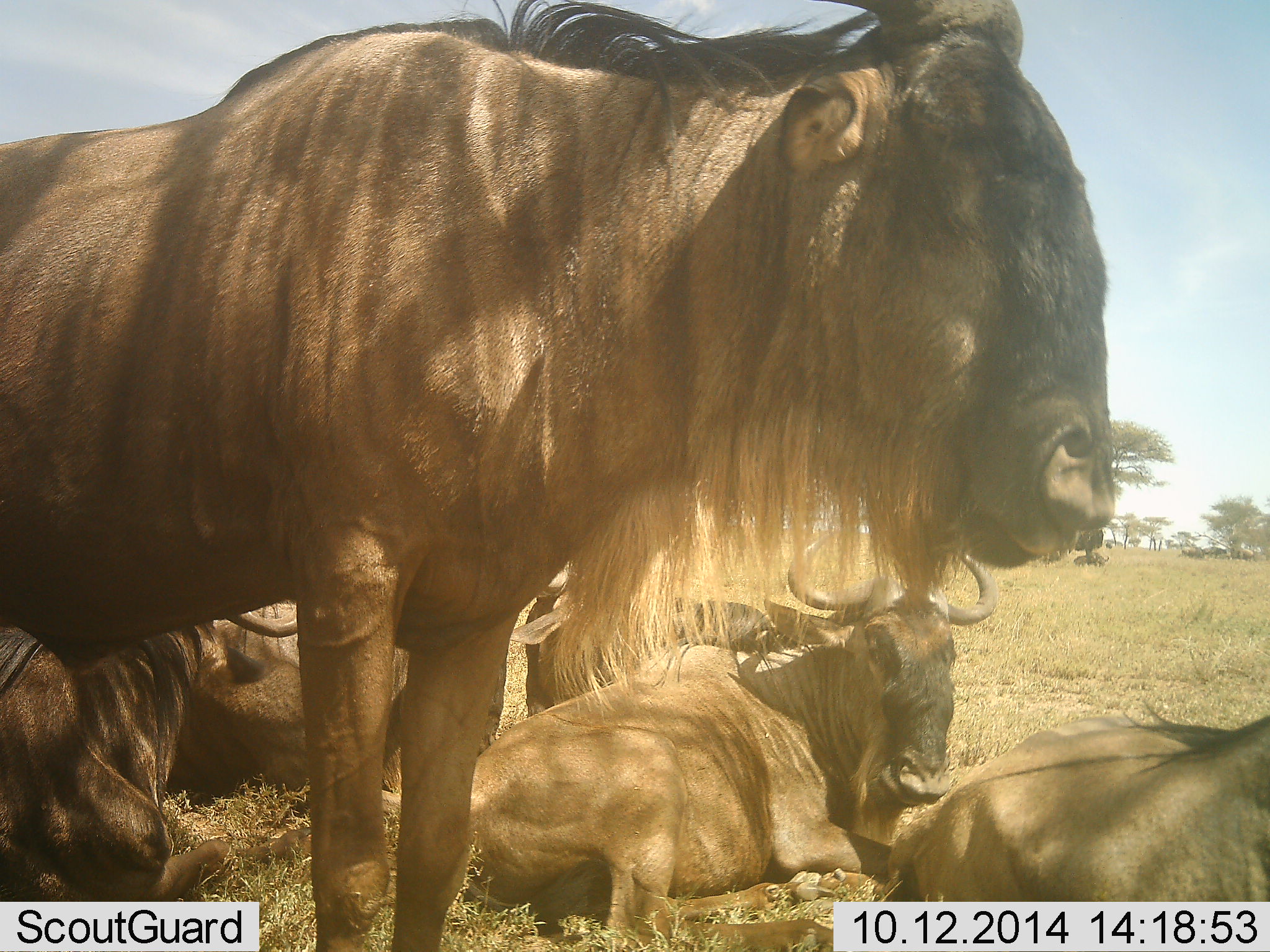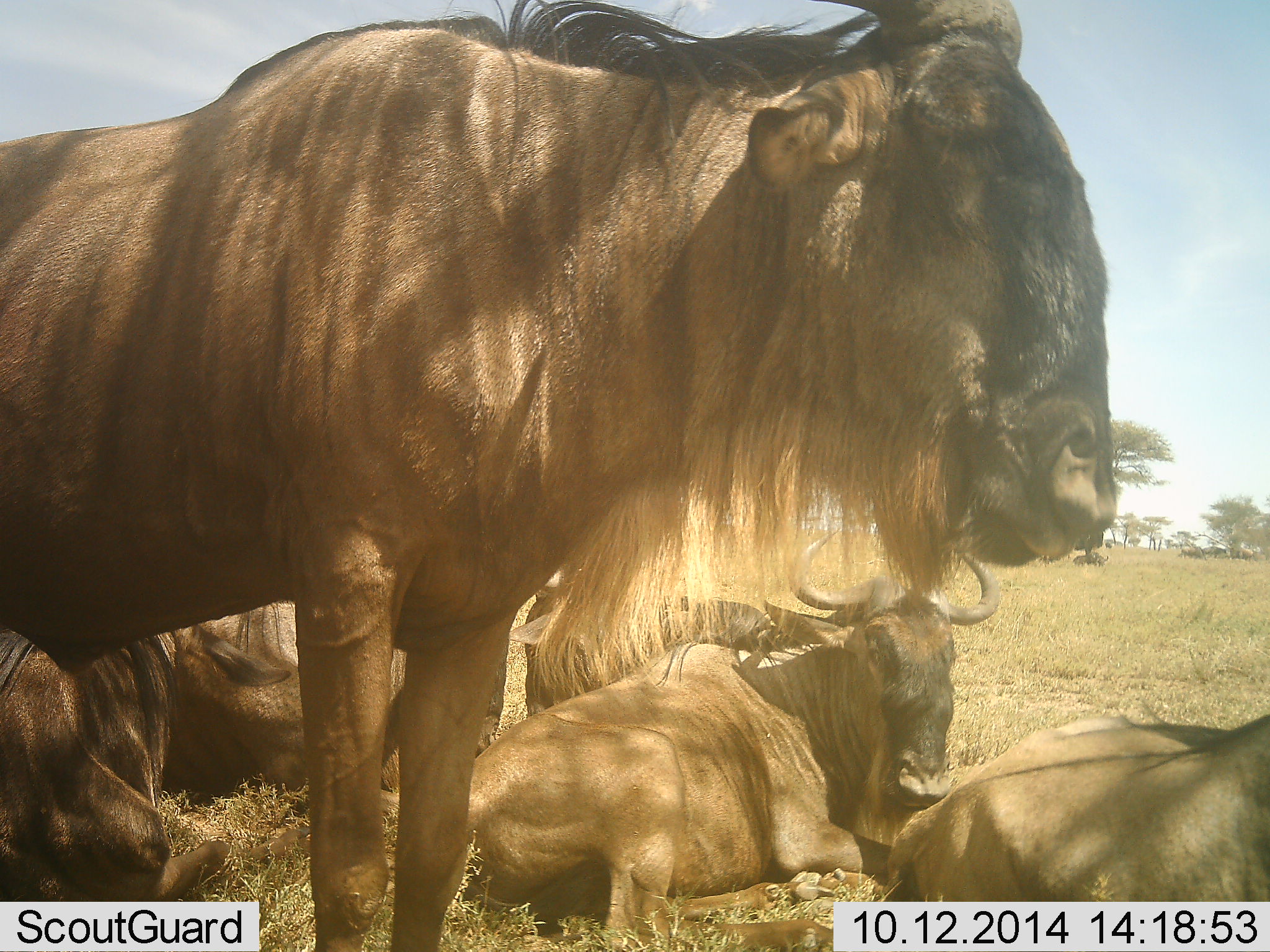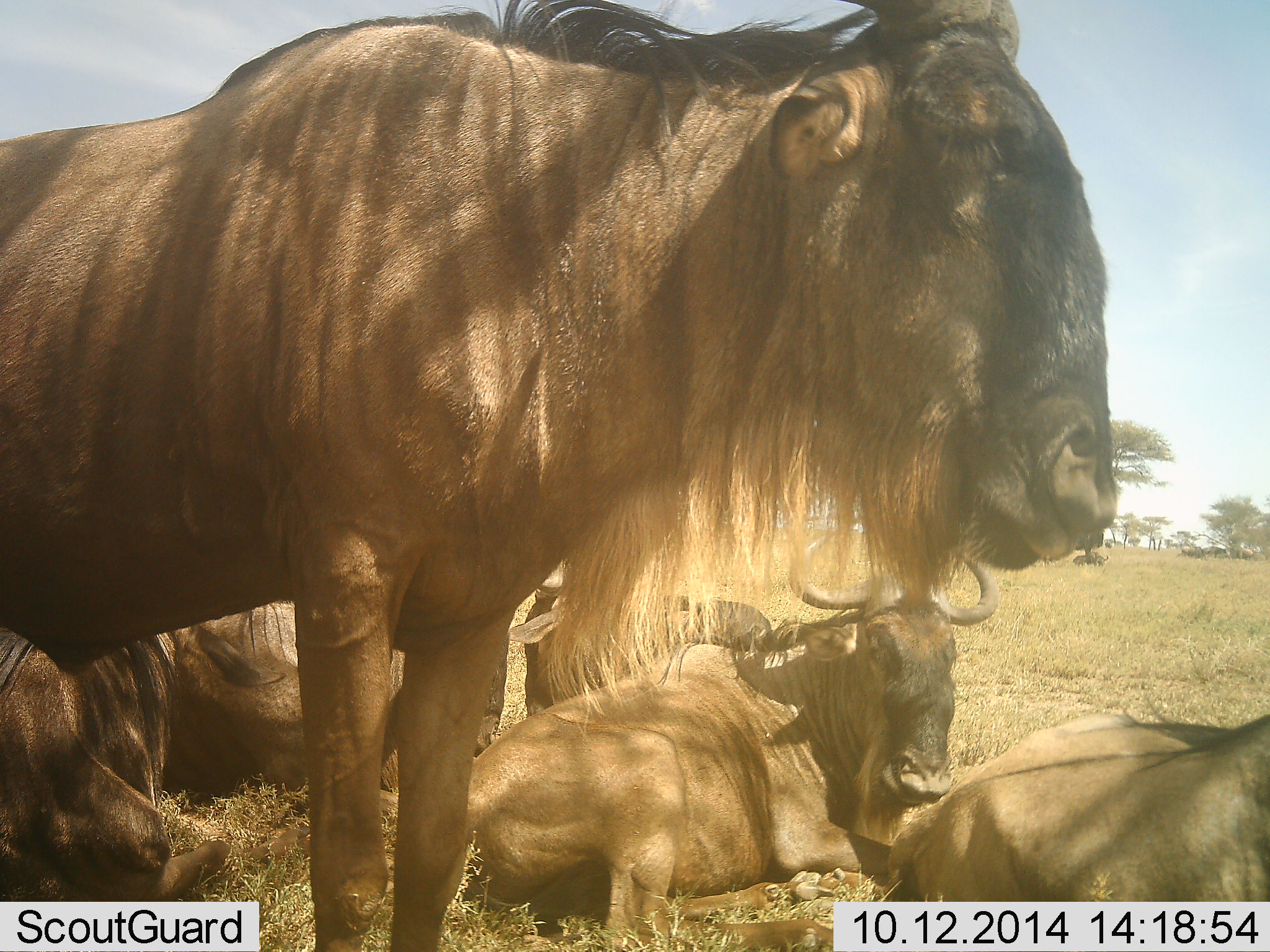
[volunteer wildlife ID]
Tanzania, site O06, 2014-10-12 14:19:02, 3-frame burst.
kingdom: Animalia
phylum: Chordata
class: Mammalia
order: Artiodactyla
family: Bovidae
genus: Connochaetes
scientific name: Connochaetes taurinus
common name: blue wildebeest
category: wildebeest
Wildebeest (blue wildebeest) (Connochaetes taurinus), count 6. Behavior (volunteer vote fractions): standing 70%, resting 100%, moving 0%, interacting 0%. Young present (vote fraction): 0%. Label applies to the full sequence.